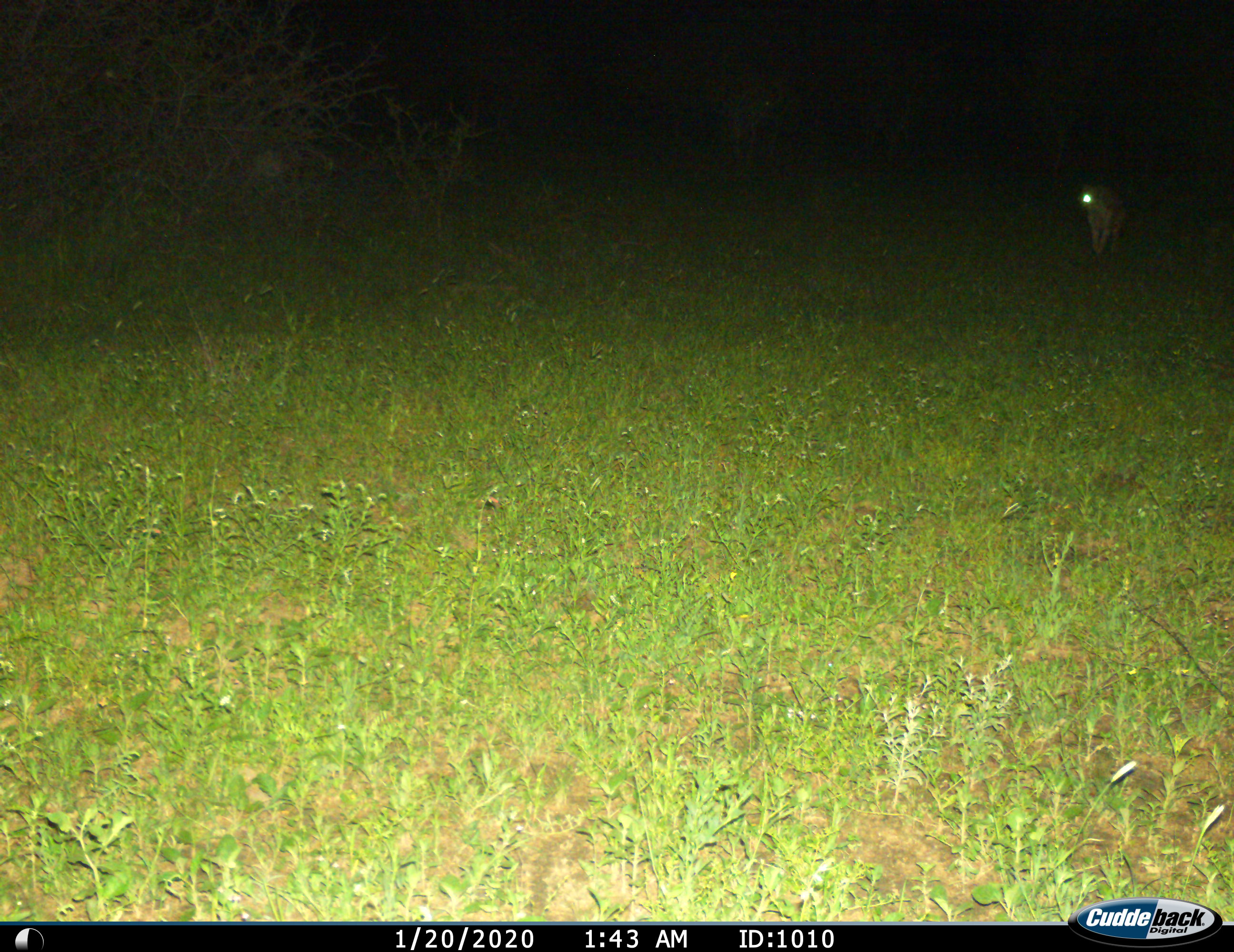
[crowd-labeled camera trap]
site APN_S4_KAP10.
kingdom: Animalia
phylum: Chordata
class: Mammalia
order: Carnivora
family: Hyaenidae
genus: Crocuta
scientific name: Crocuta crocuta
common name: spotted hyena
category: hyenaspotted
Hyenaspotted (spotted hyena) (Crocuta crocuta), count 1. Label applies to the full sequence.